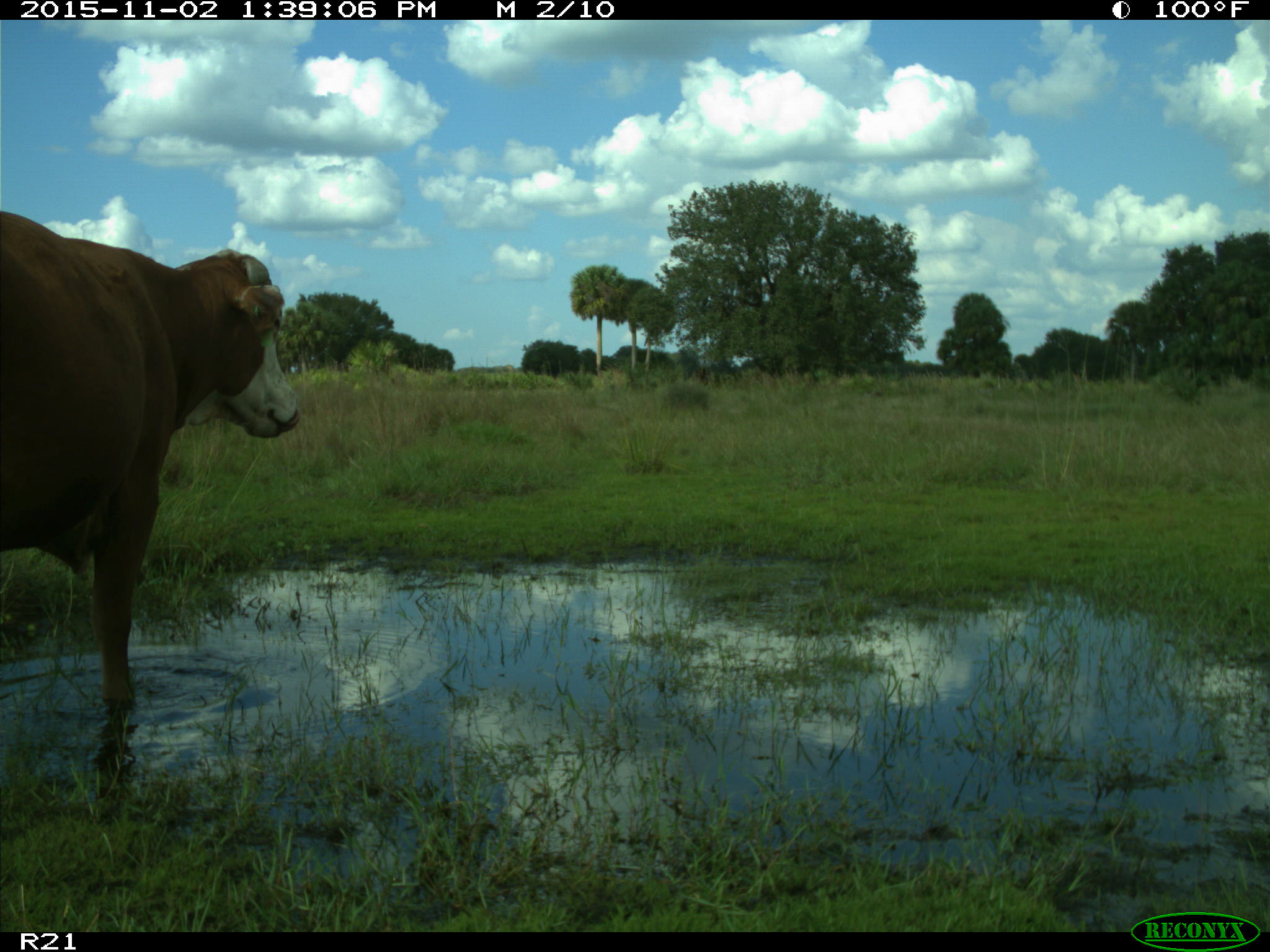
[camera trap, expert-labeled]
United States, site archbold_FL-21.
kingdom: Animalia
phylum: Chordata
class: Mammalia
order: Artiodactyla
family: Bovidae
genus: Bos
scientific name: Bos taurus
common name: domestic cow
Bos taurus (domestic cow).